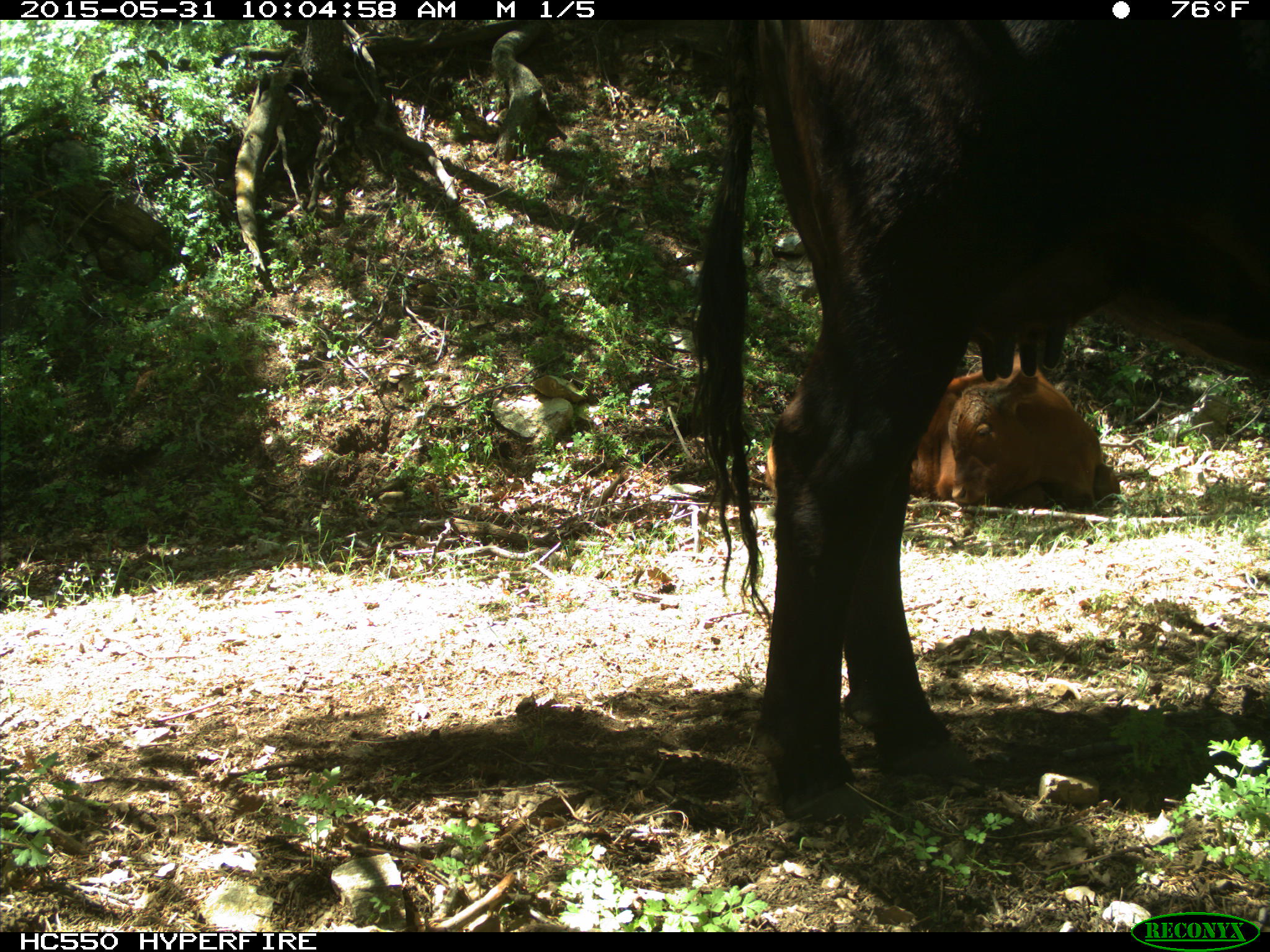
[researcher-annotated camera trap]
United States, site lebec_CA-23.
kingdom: Animalia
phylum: Chordata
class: Mammalia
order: Artiodactyla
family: Bovidae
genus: Bos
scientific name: Bos taurus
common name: domestic cow